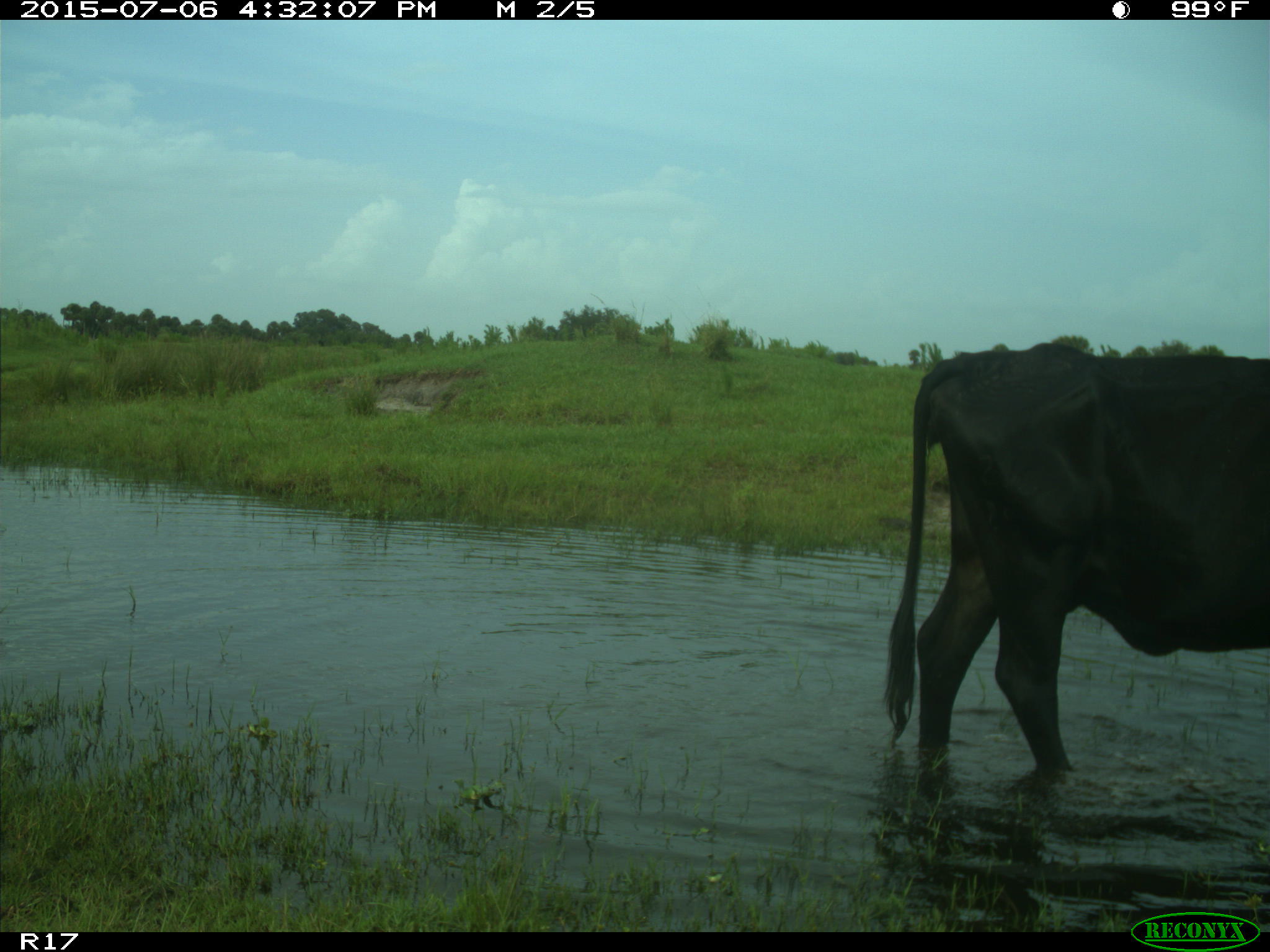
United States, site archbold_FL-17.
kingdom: Animalia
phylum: Chordata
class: Mammalia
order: Artiodactyla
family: Bovidae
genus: Bos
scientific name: Bos taurus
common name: domestic cow